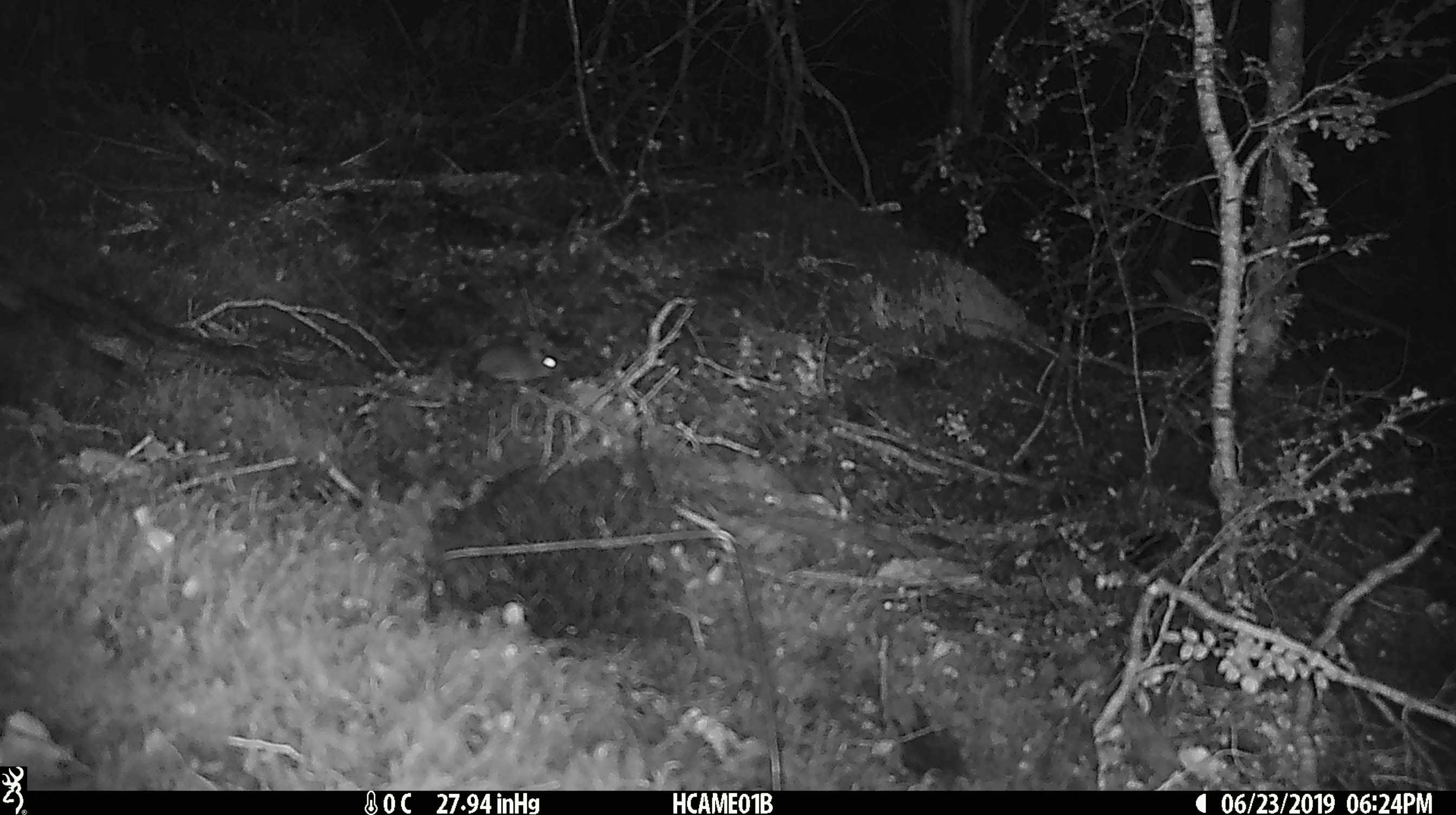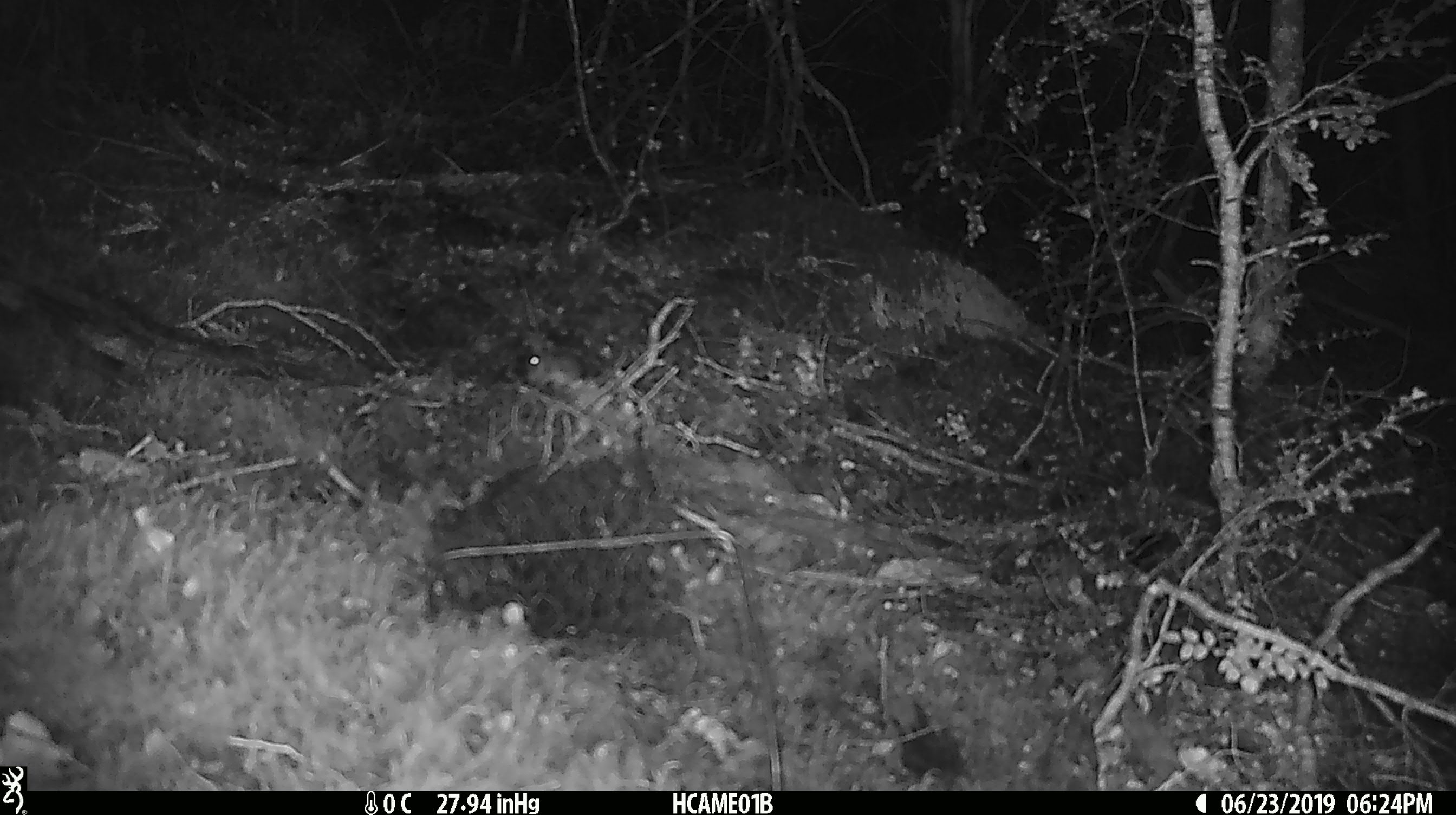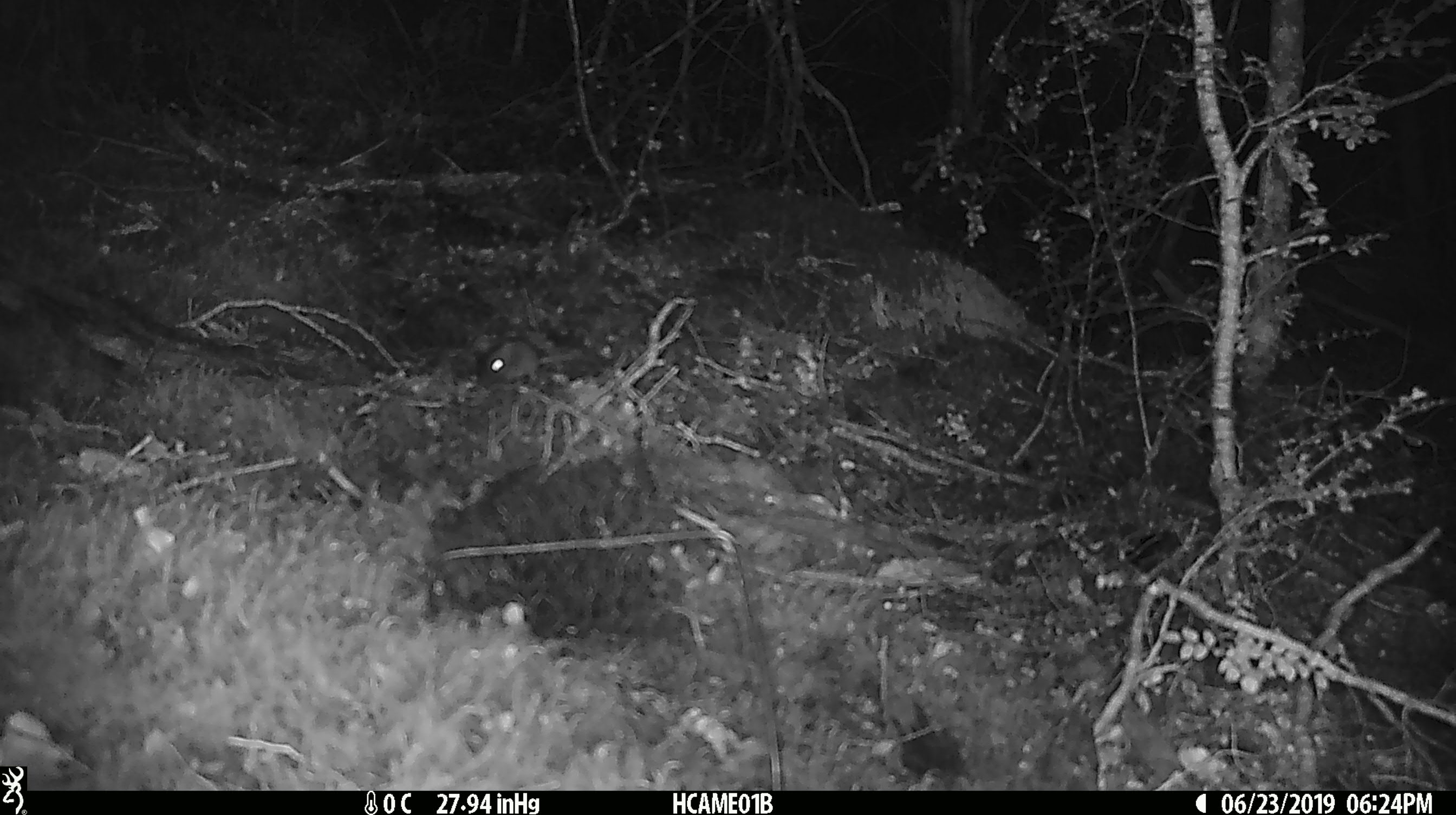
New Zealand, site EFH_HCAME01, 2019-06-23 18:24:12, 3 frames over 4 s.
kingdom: Animalia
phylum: Chordata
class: Mammalia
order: Rodentia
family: Muridae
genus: Mus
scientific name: Mus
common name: mouse